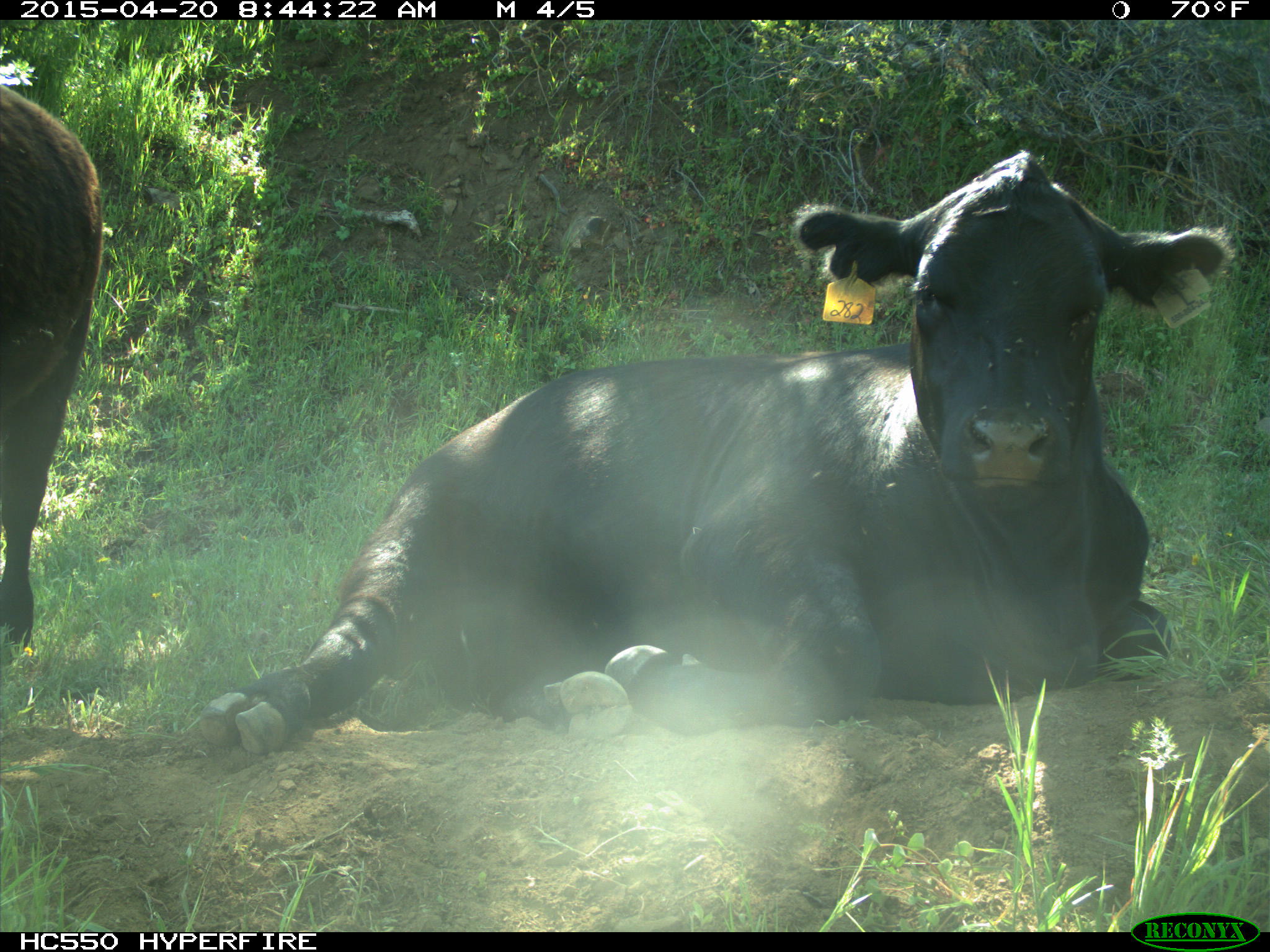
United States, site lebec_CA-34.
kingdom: Animalia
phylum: Chordata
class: Mammalia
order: Artiodactyla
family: Bovidae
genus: Bos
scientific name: Bos taurus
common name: domestic cow